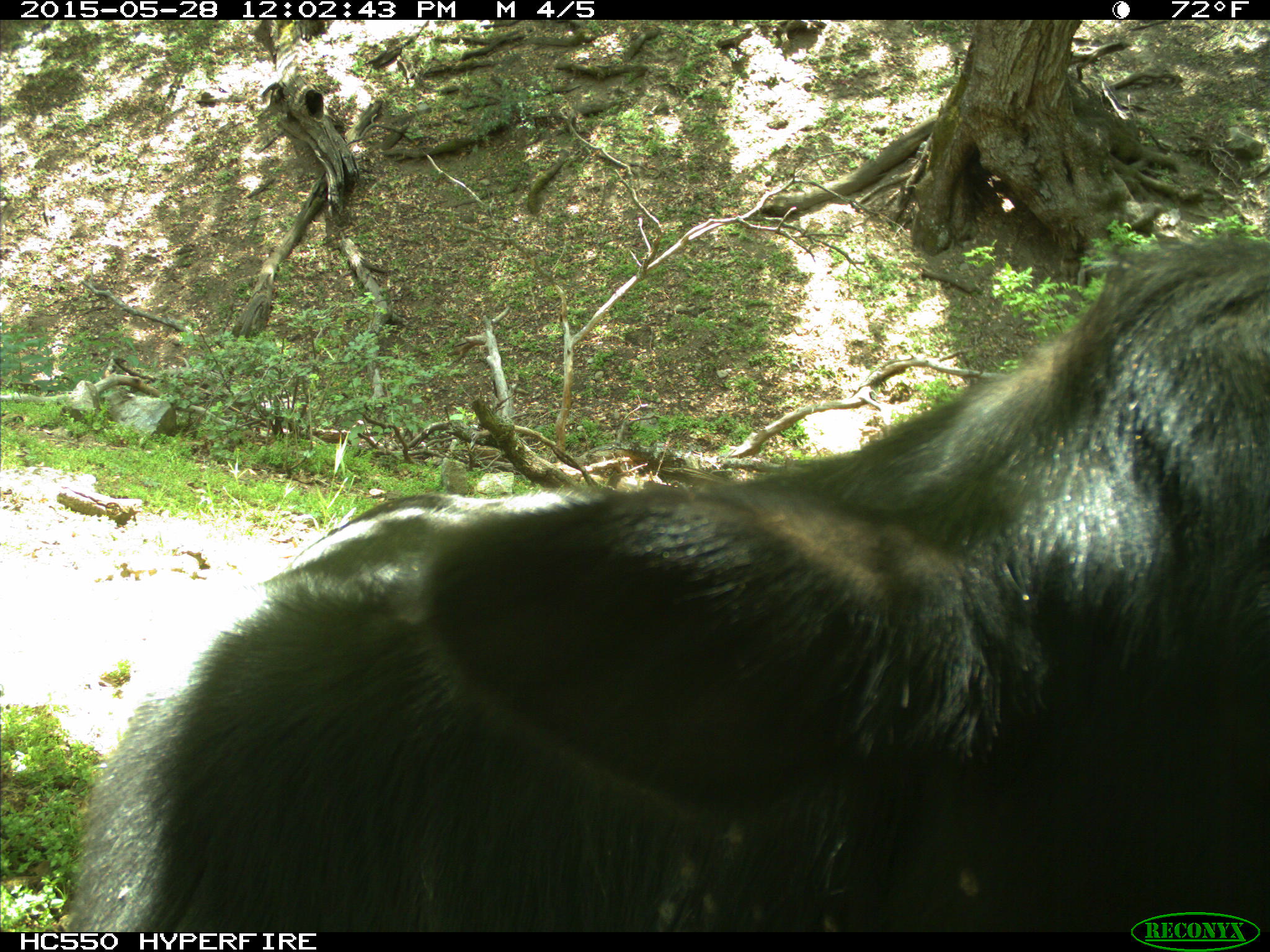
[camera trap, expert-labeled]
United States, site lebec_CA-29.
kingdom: Animalia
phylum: Chordata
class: Mammalia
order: Artiodactyla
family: Bovidae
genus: Bos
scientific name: Bos taurus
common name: domestic cow